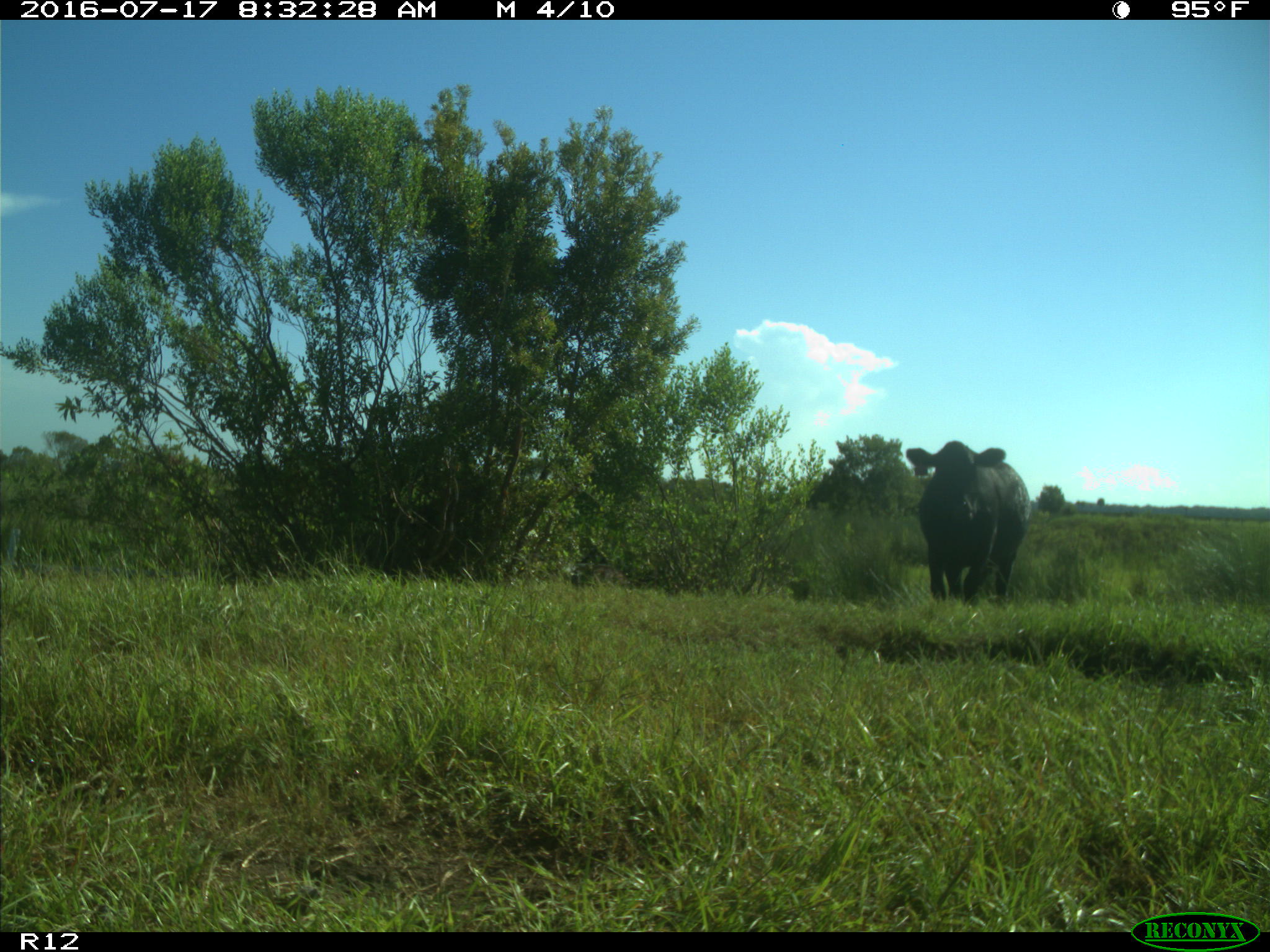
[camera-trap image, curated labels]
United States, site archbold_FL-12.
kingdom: Animalia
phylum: Chordata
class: Mammalia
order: Artiodactyla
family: Bovidae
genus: Bos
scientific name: Bos taurus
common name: domestic cow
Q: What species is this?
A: Bos taurus (domestic cow).